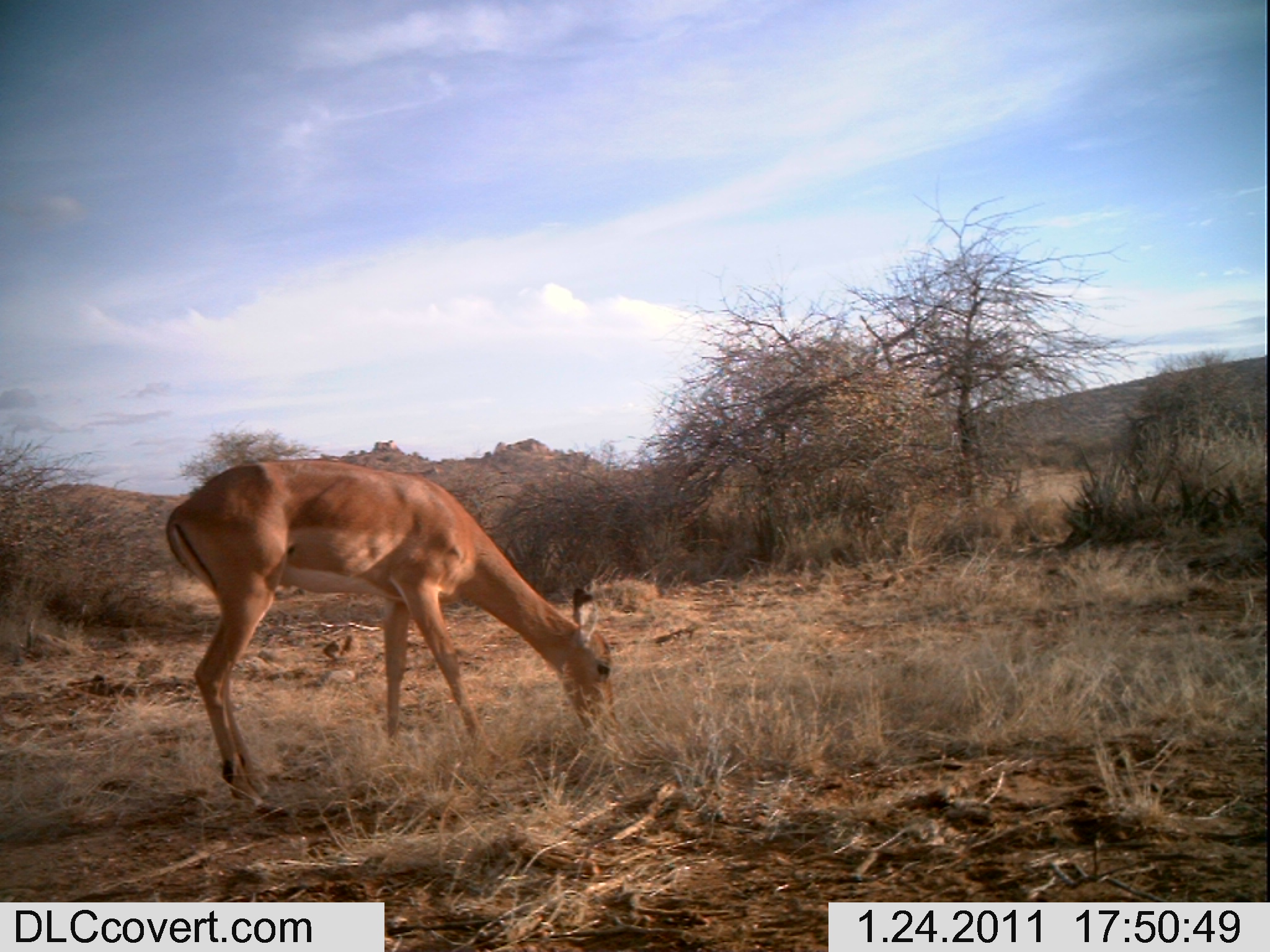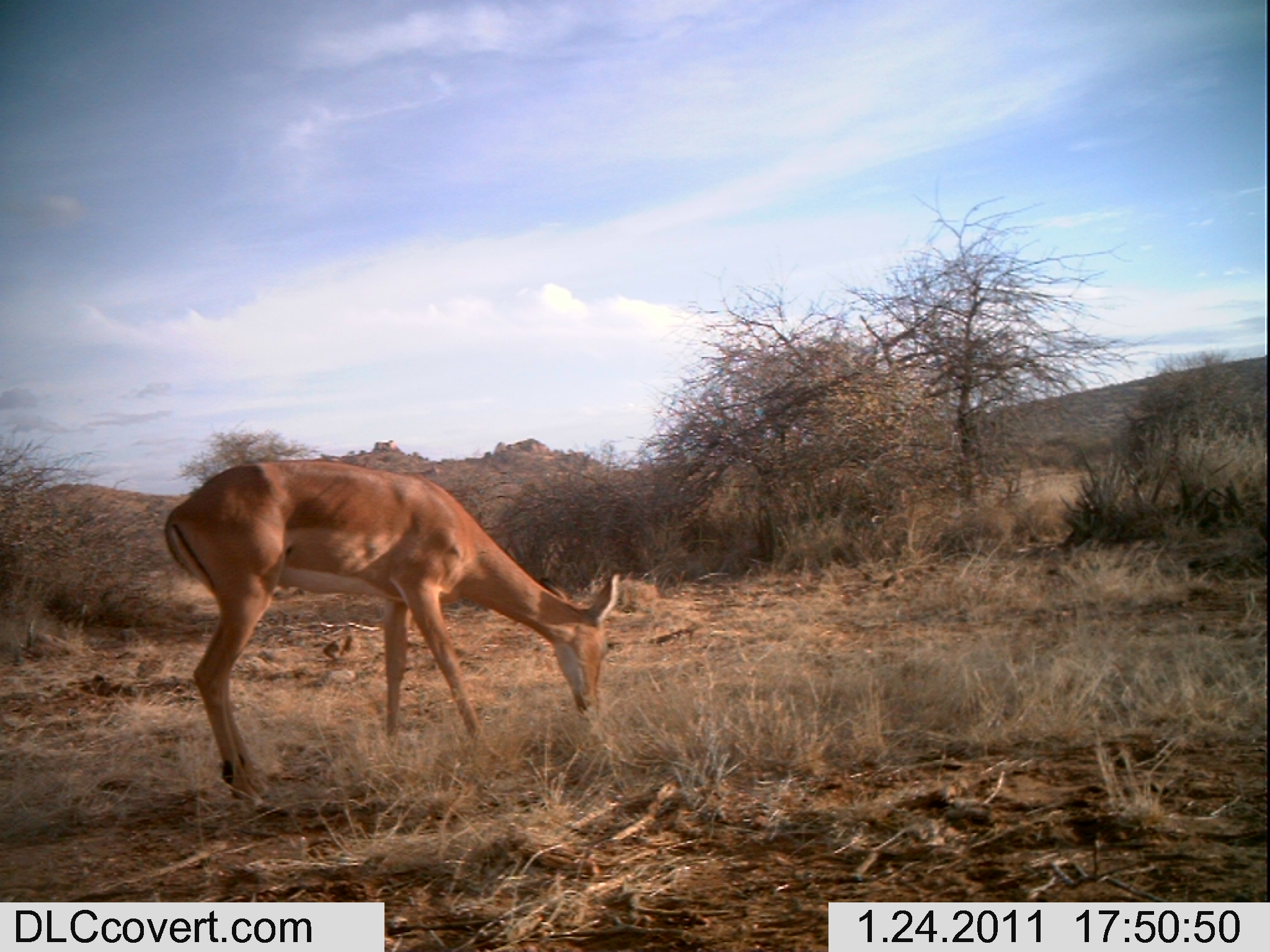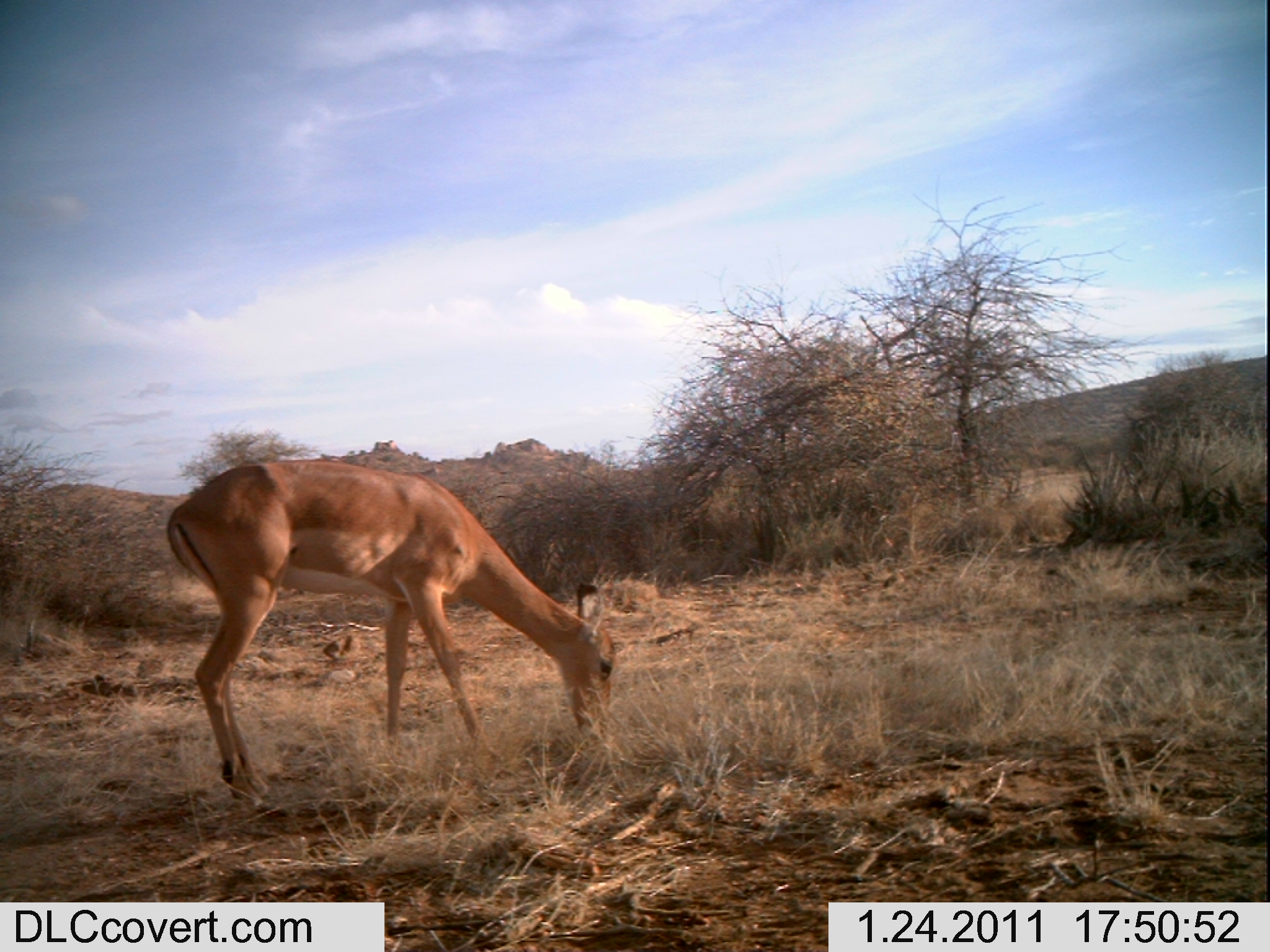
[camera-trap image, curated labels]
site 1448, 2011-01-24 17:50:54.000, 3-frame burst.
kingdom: Animalia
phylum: Chordata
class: Mammalia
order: Artiodactyla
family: Bovidae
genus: Aepyceros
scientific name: Aepyceros melampus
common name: impala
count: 1